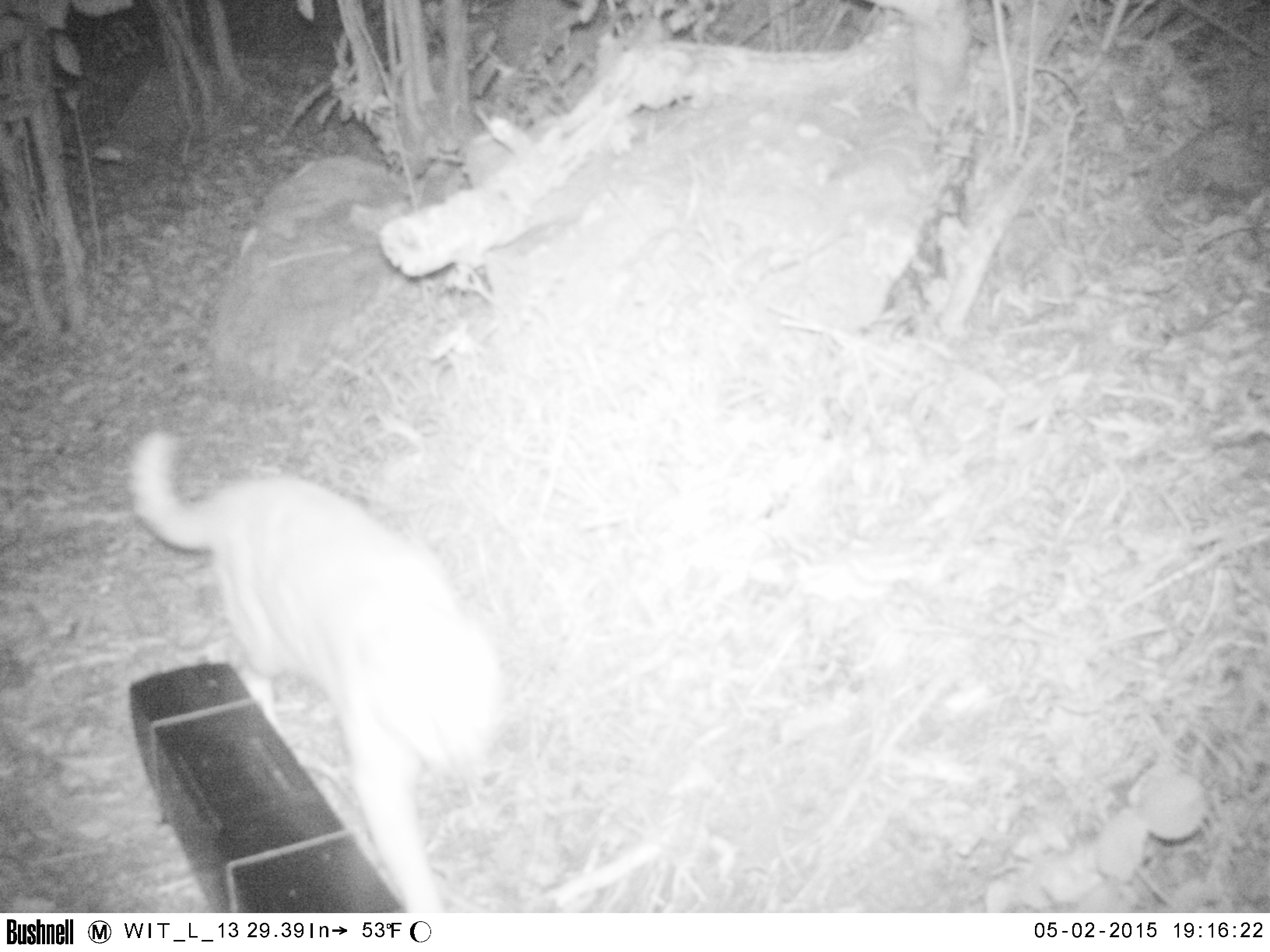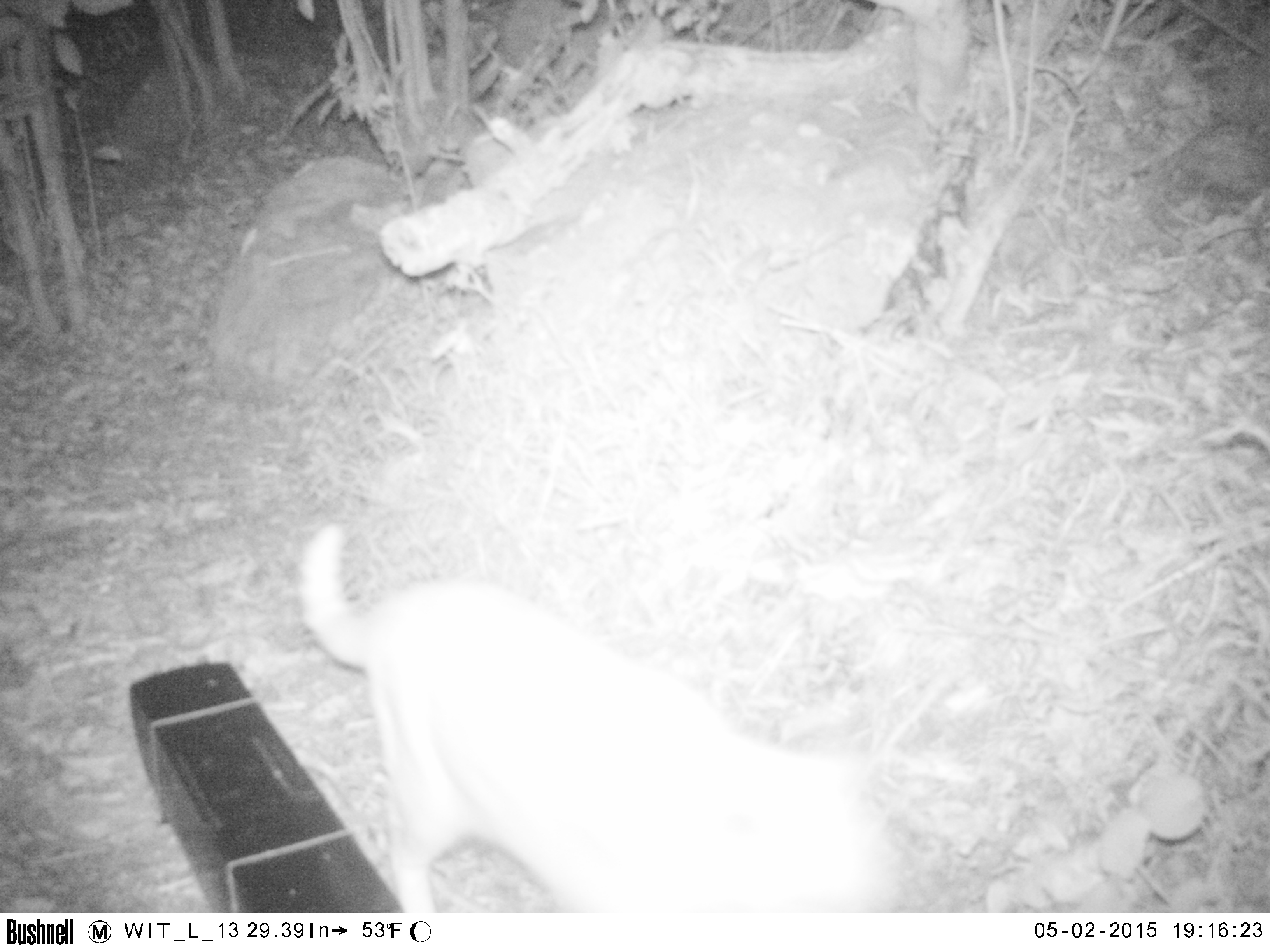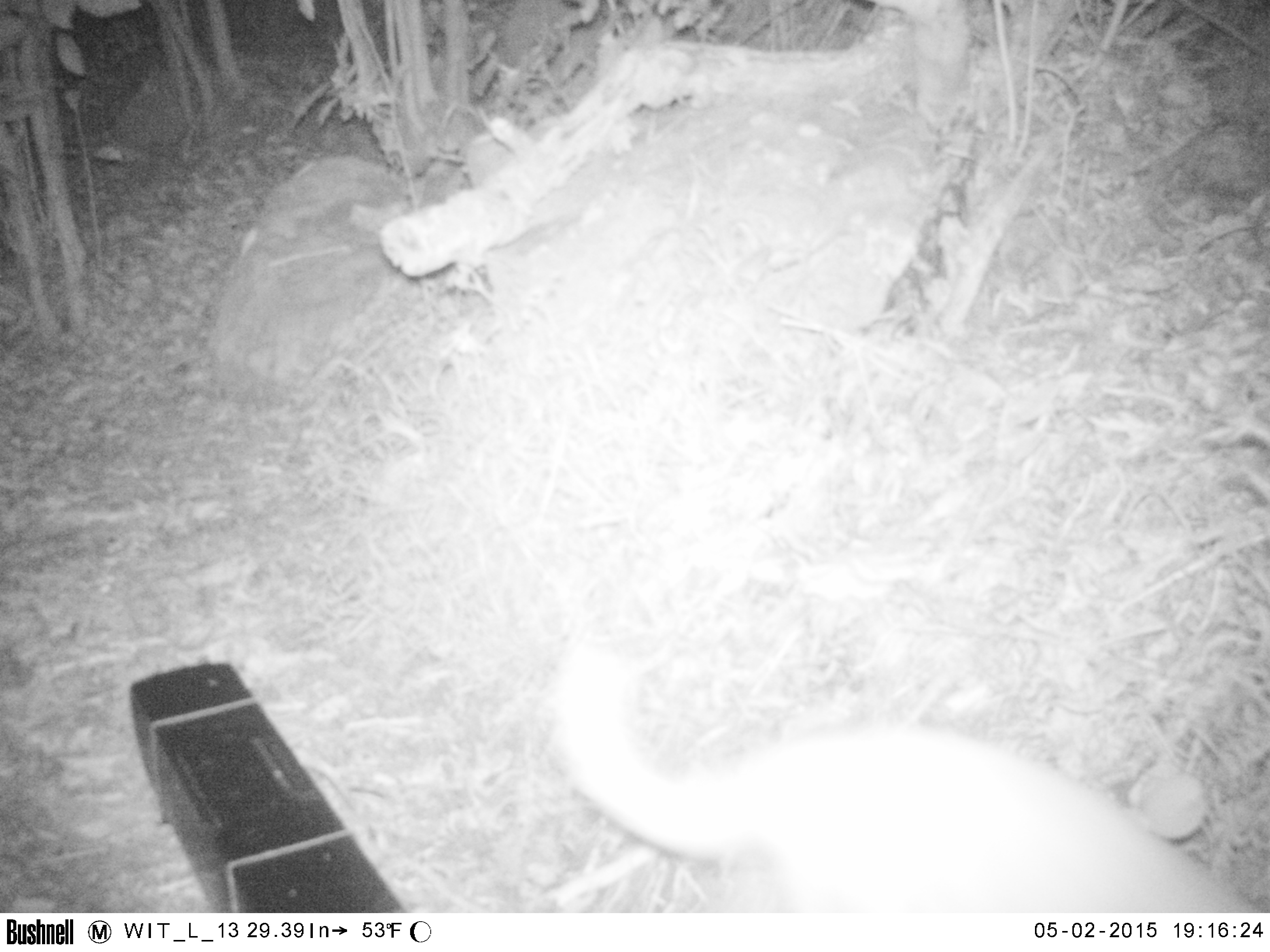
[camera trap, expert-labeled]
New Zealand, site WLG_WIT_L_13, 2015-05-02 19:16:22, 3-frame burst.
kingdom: Animalia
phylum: Chordata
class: Mammalia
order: Carnivora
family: Felidae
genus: Felis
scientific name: Felis catus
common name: domestic cat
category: cat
Cat (domestic cat) (Felis catus).